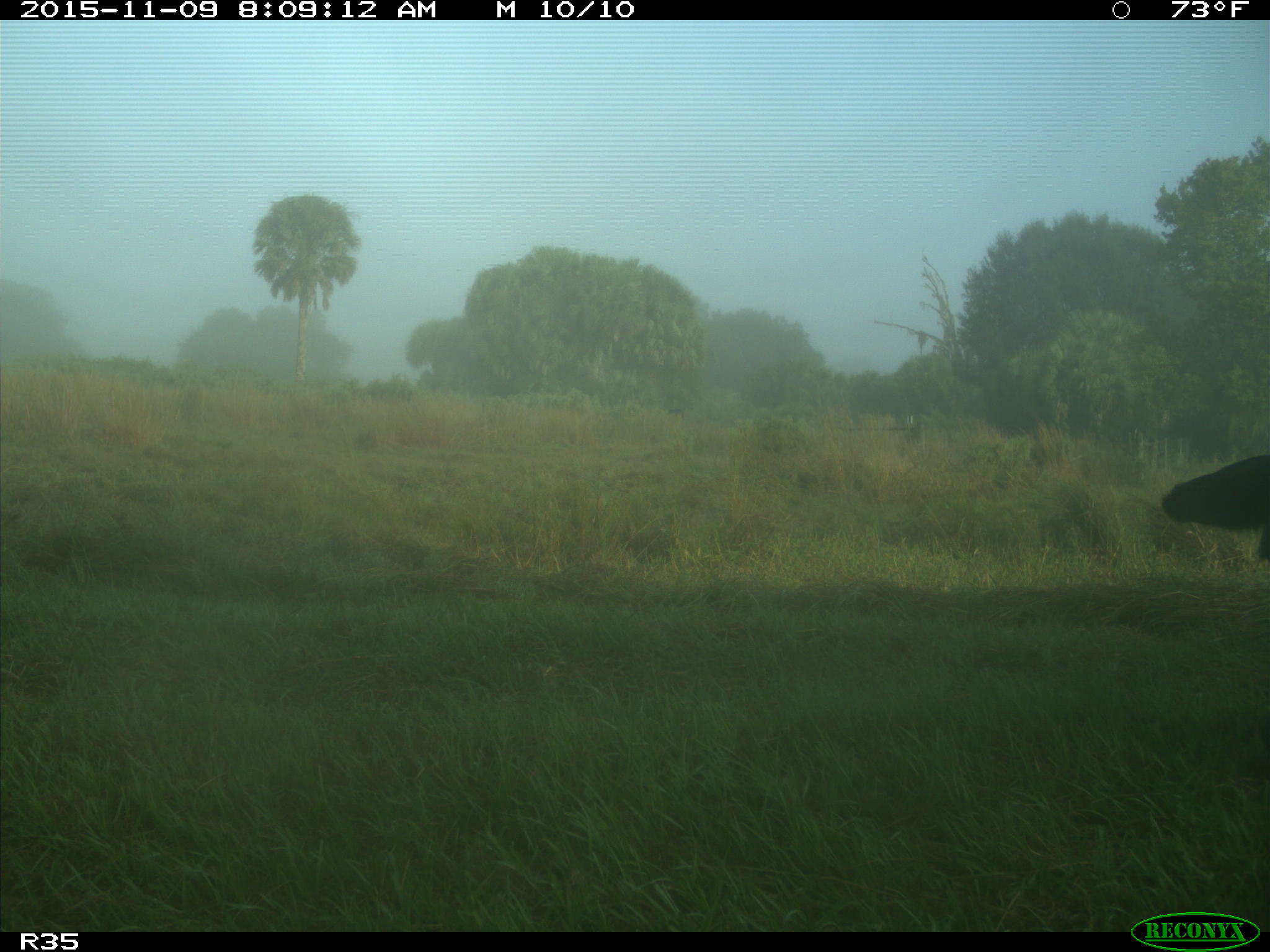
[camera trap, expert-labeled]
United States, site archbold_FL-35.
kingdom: Animalia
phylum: Chordata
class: Mammalia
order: Artiodactyla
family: Bovidae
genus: Bos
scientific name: Bos taurus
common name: domestic cow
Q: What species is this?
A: Bos taurus (domestic cow).